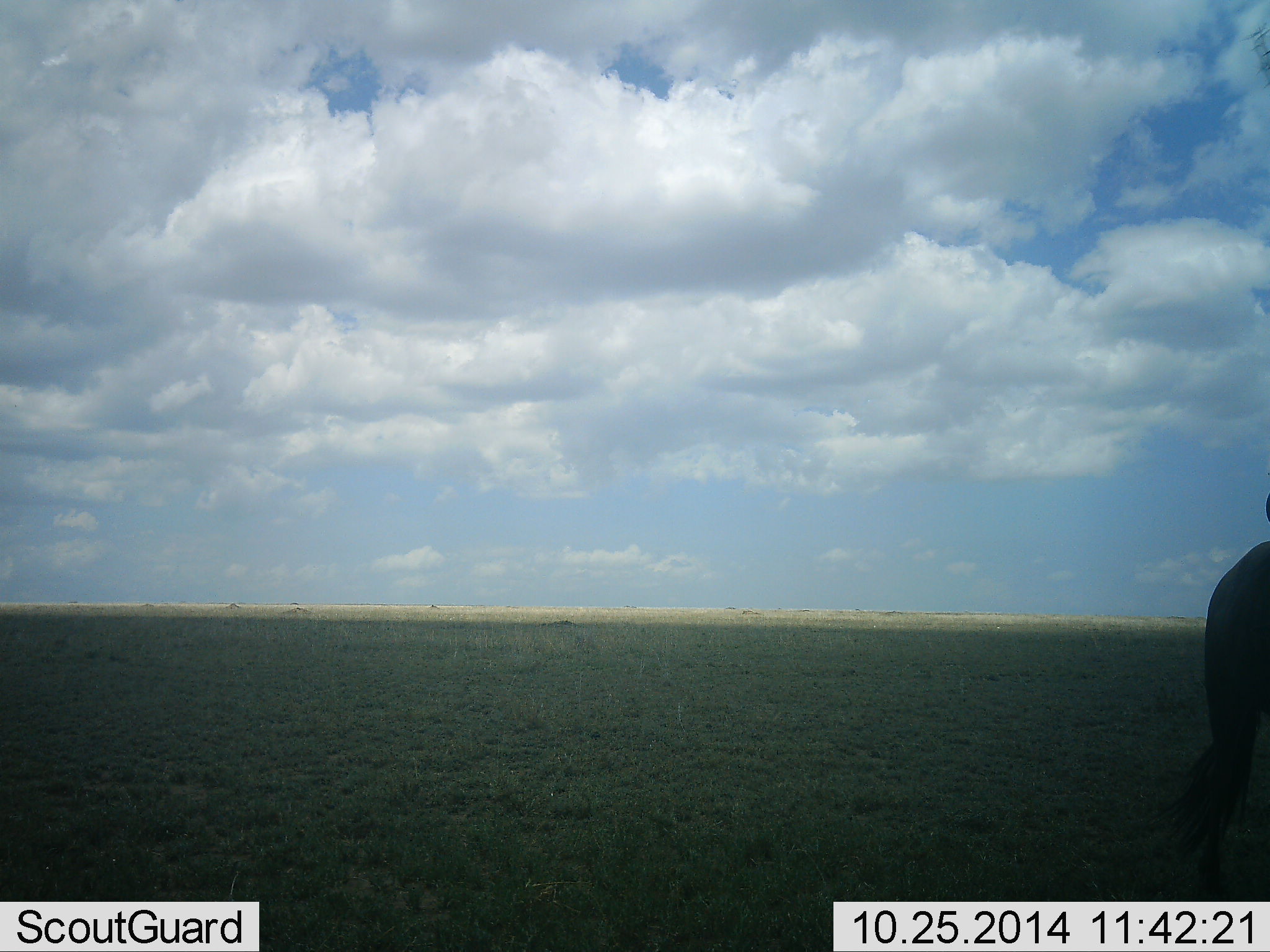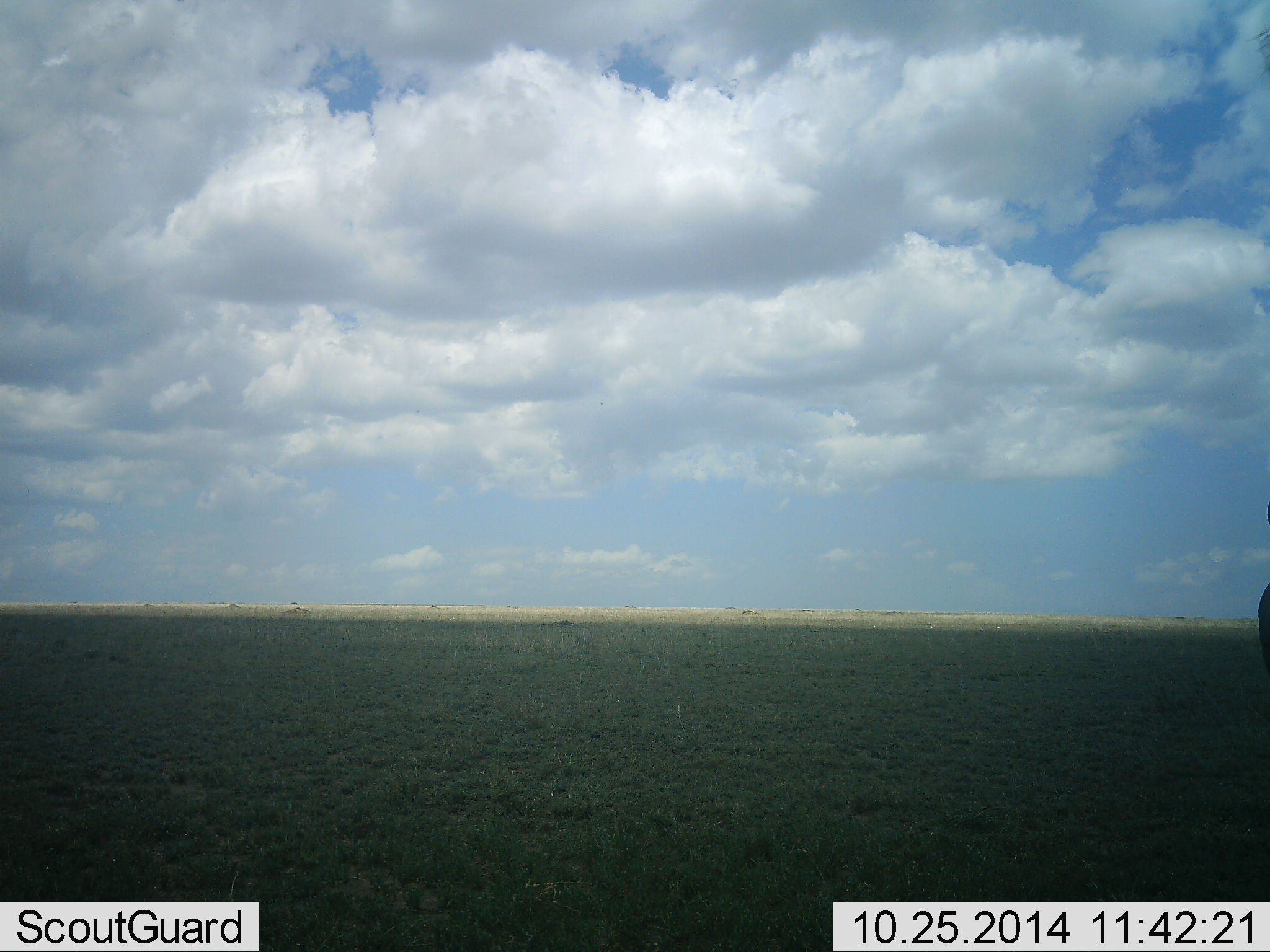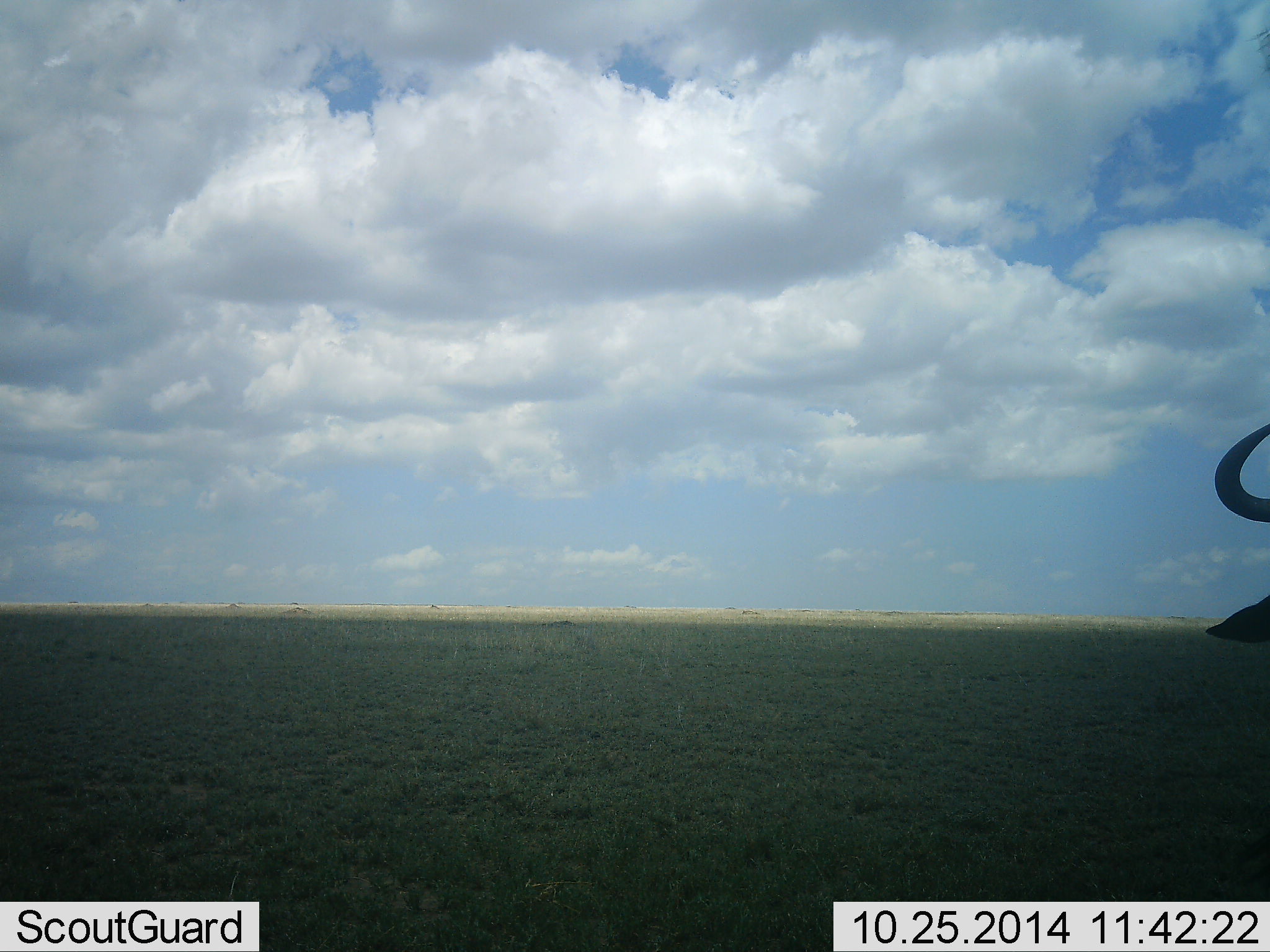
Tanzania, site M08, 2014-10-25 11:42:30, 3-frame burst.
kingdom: Animalia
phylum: Chordata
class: Mammalia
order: Artiodactyla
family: Bovidae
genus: Connochaetes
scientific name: Connochaetes taurinus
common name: blue wildebeest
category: wildebeest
Wildebeest (blue wildebeest) (Connochaetes taurinus), count 1. Behavior (volunteer vote fractions): standing 60%, resting 0%, moving 50%, interacting 0%. Young present (vote fraction): 0%. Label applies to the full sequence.